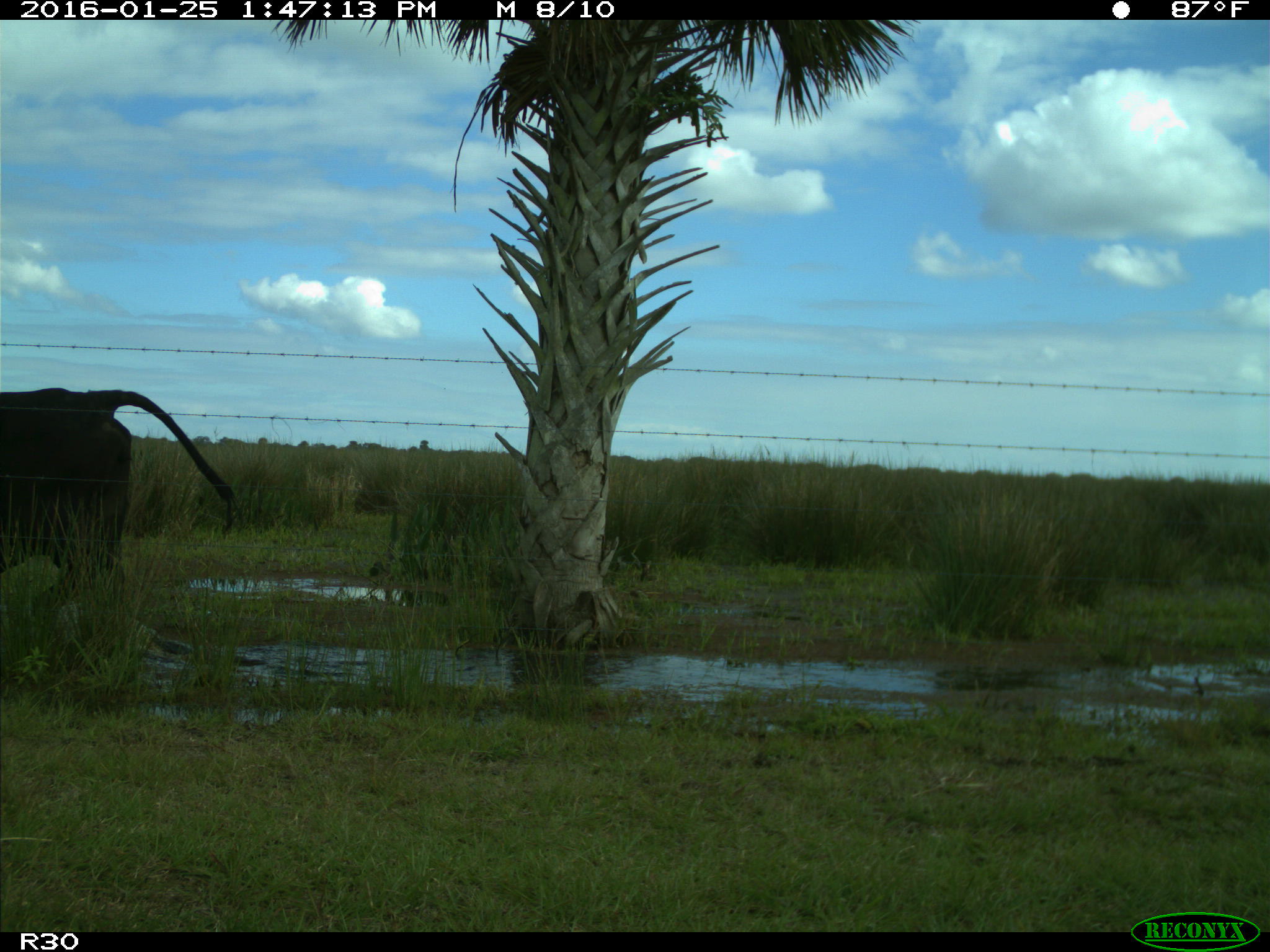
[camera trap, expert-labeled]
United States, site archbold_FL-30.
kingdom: Animalia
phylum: Chordata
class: Mammalia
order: Artiodactyla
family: Bovidae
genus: Bos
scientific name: Bos taurus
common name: domestic cow